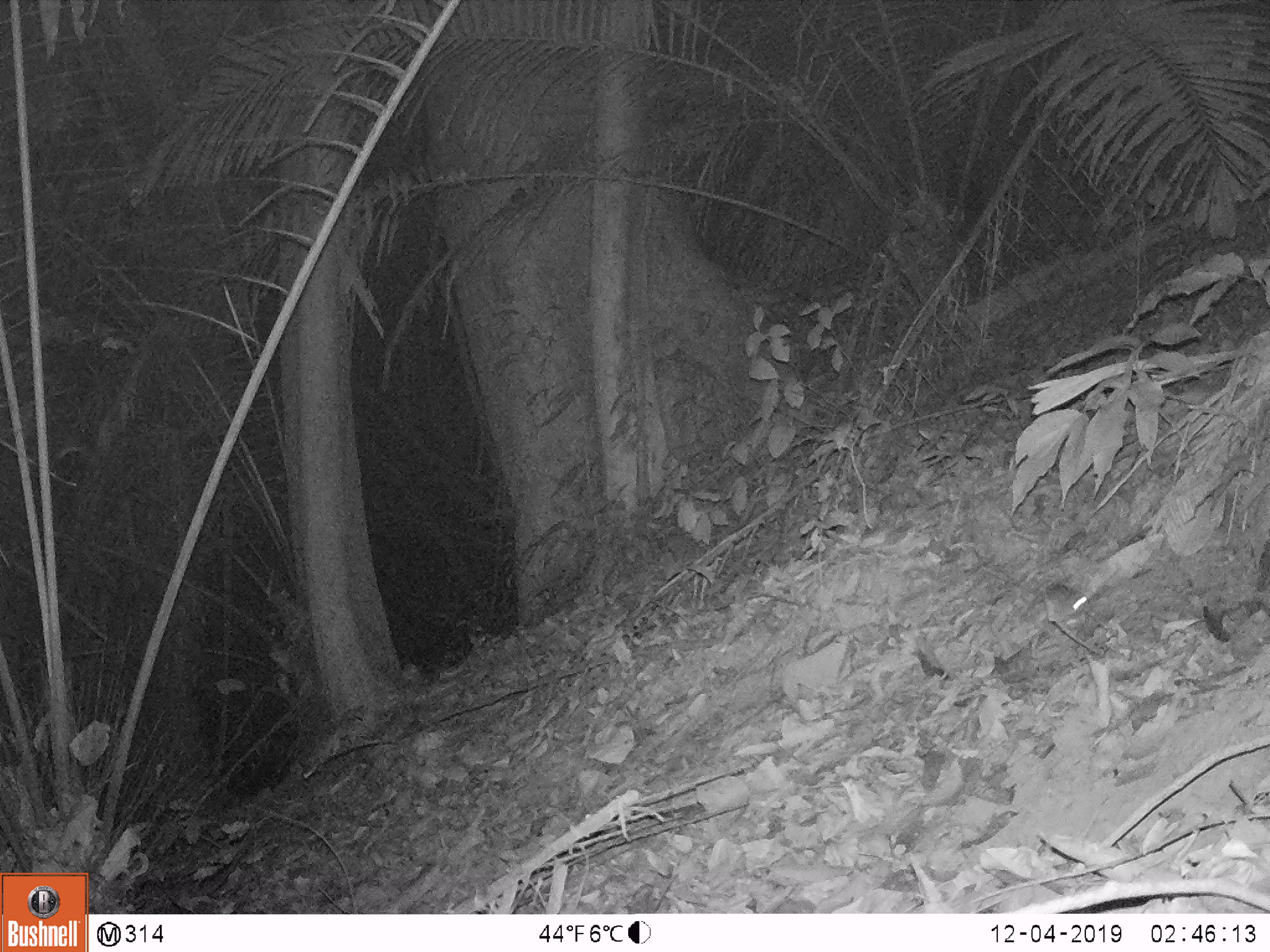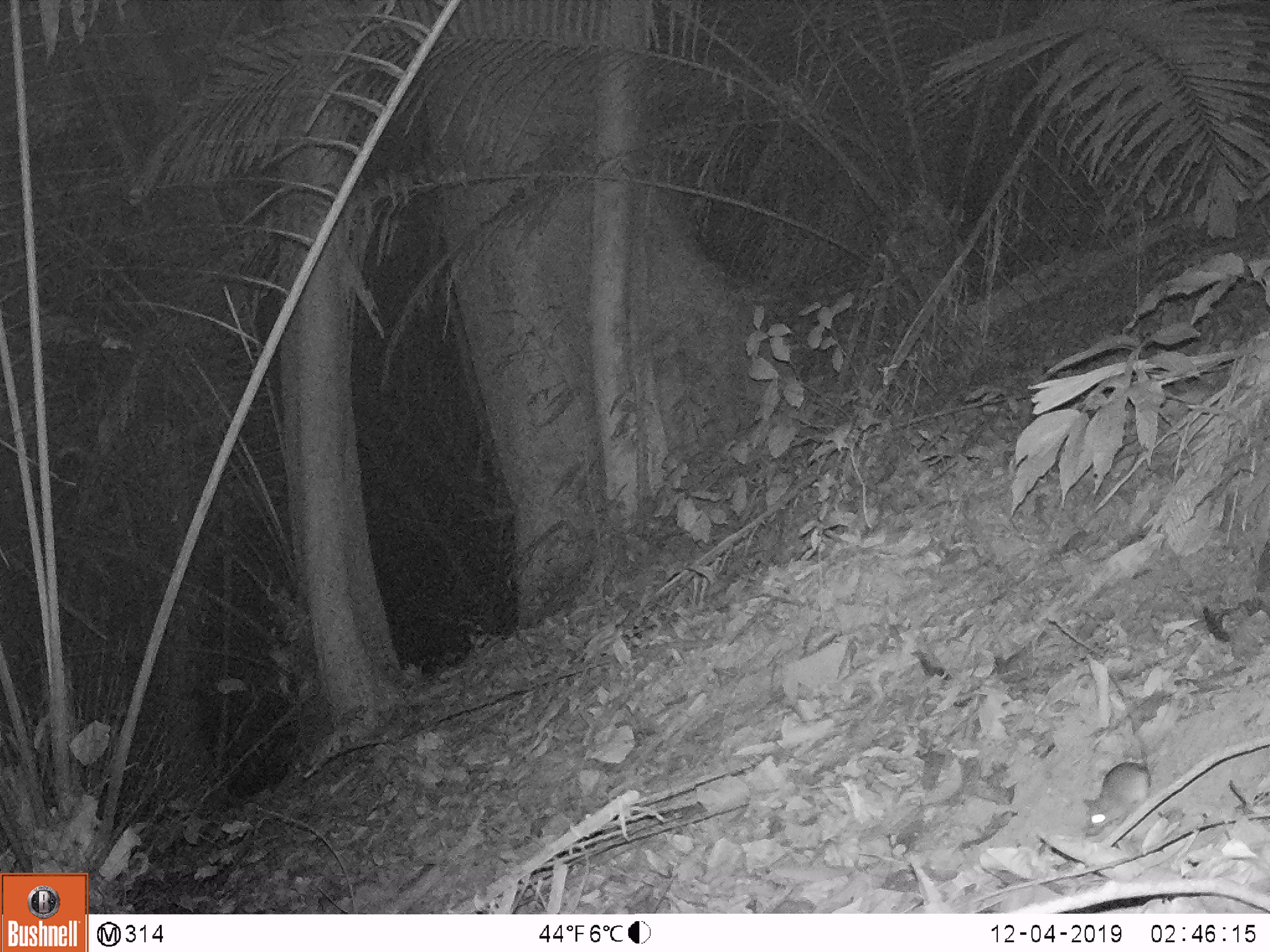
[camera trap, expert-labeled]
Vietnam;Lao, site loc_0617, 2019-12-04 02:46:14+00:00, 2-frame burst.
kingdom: Animalia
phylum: Chordata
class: Mammalia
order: Rodentia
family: Muridae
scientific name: Muridae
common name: old-world mice and rats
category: unidentified murid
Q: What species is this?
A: Unidentified murid (old-world mice and rats) (Muridae).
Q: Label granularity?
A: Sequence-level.